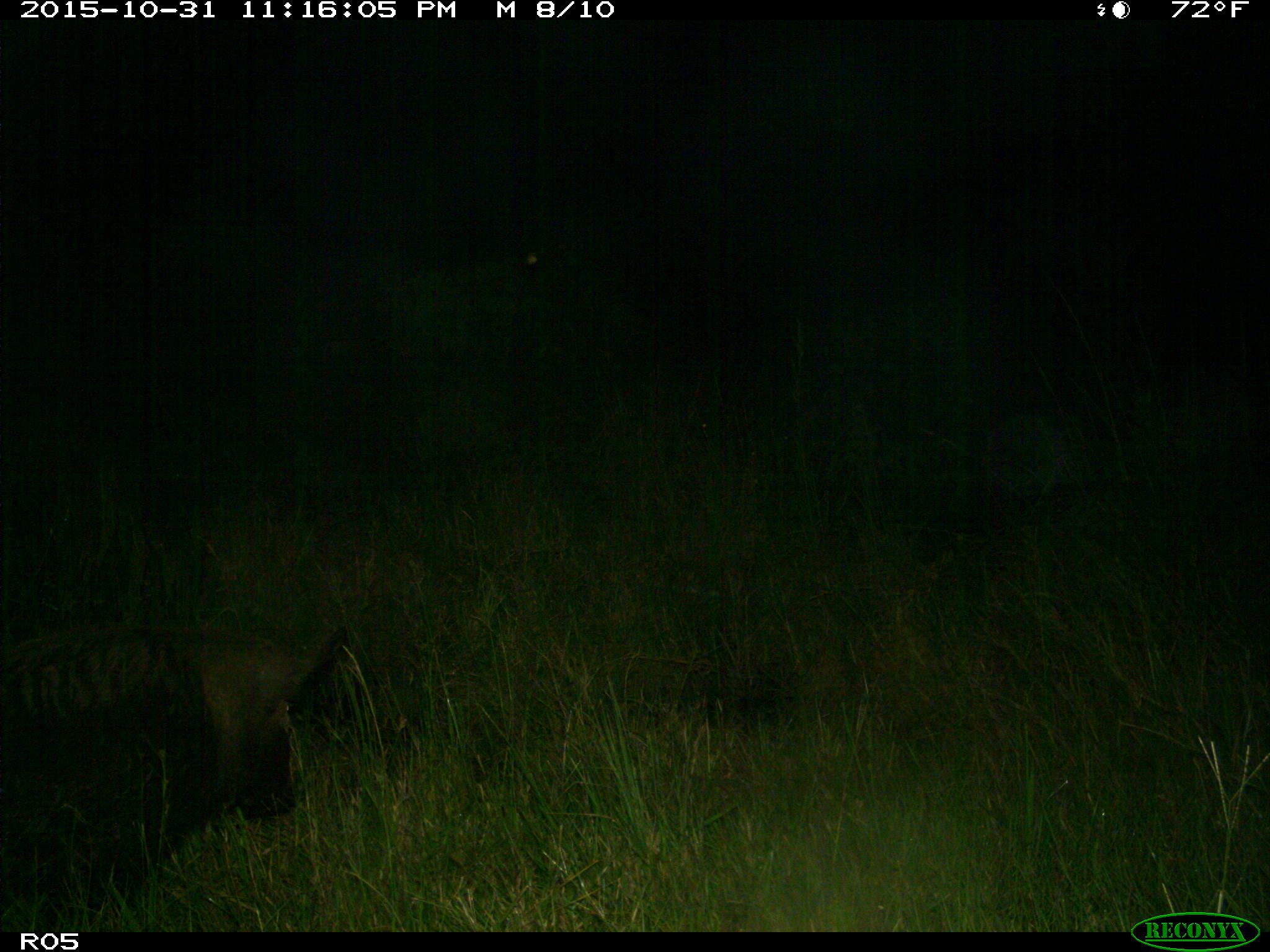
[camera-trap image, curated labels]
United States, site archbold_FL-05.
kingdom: Animalia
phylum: Chordata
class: Mammalia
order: Artiodactyla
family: Suidae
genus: Sus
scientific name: Sus scrofa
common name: wild boar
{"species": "Sus scrofa (wild boar)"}